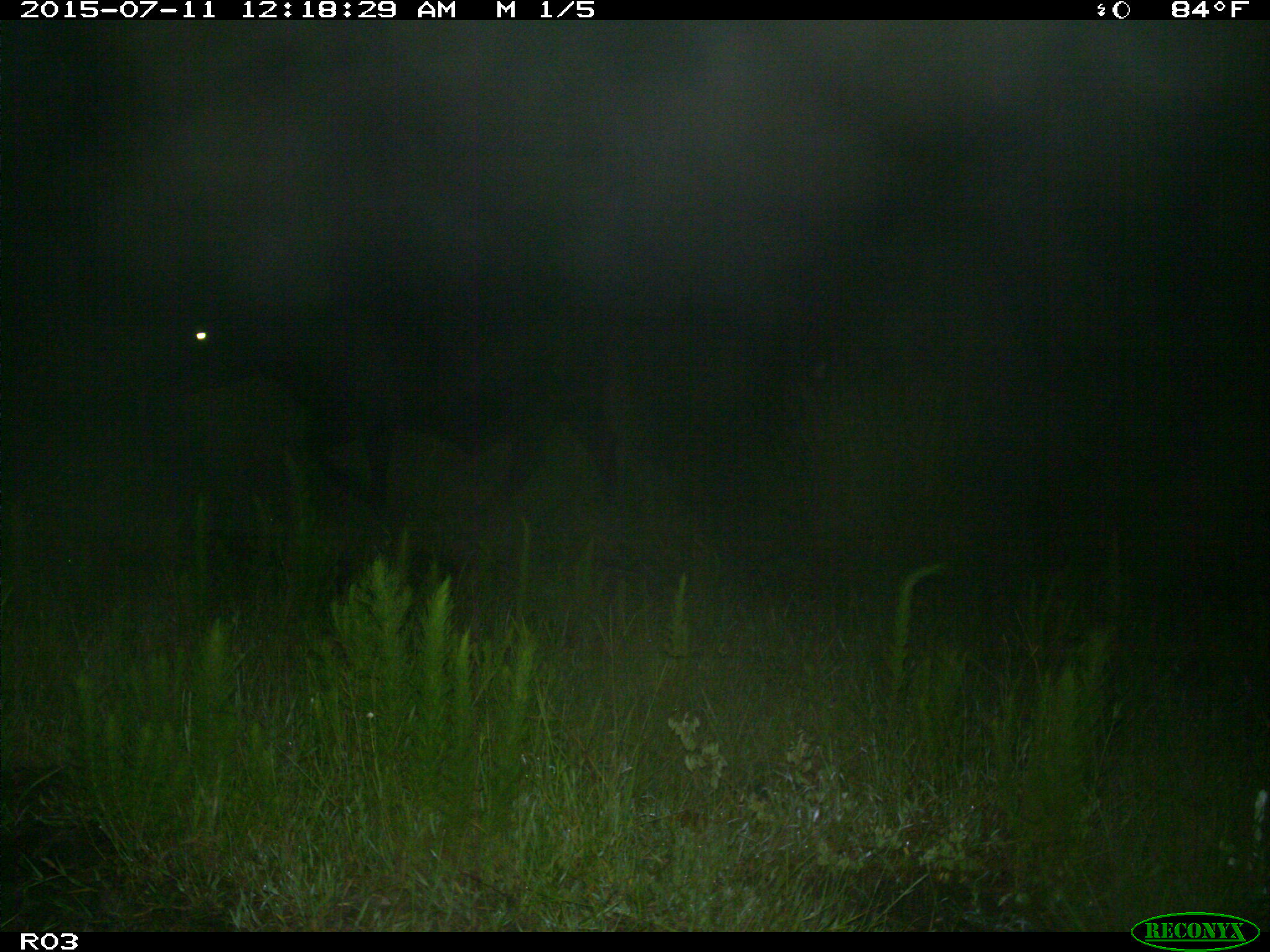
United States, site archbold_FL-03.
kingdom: Animalia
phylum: Chordata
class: Mammalia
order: Artiodactyla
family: Bovidae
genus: Bos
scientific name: Bos taurus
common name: domestic cow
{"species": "Bos taurus (domestic cow)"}